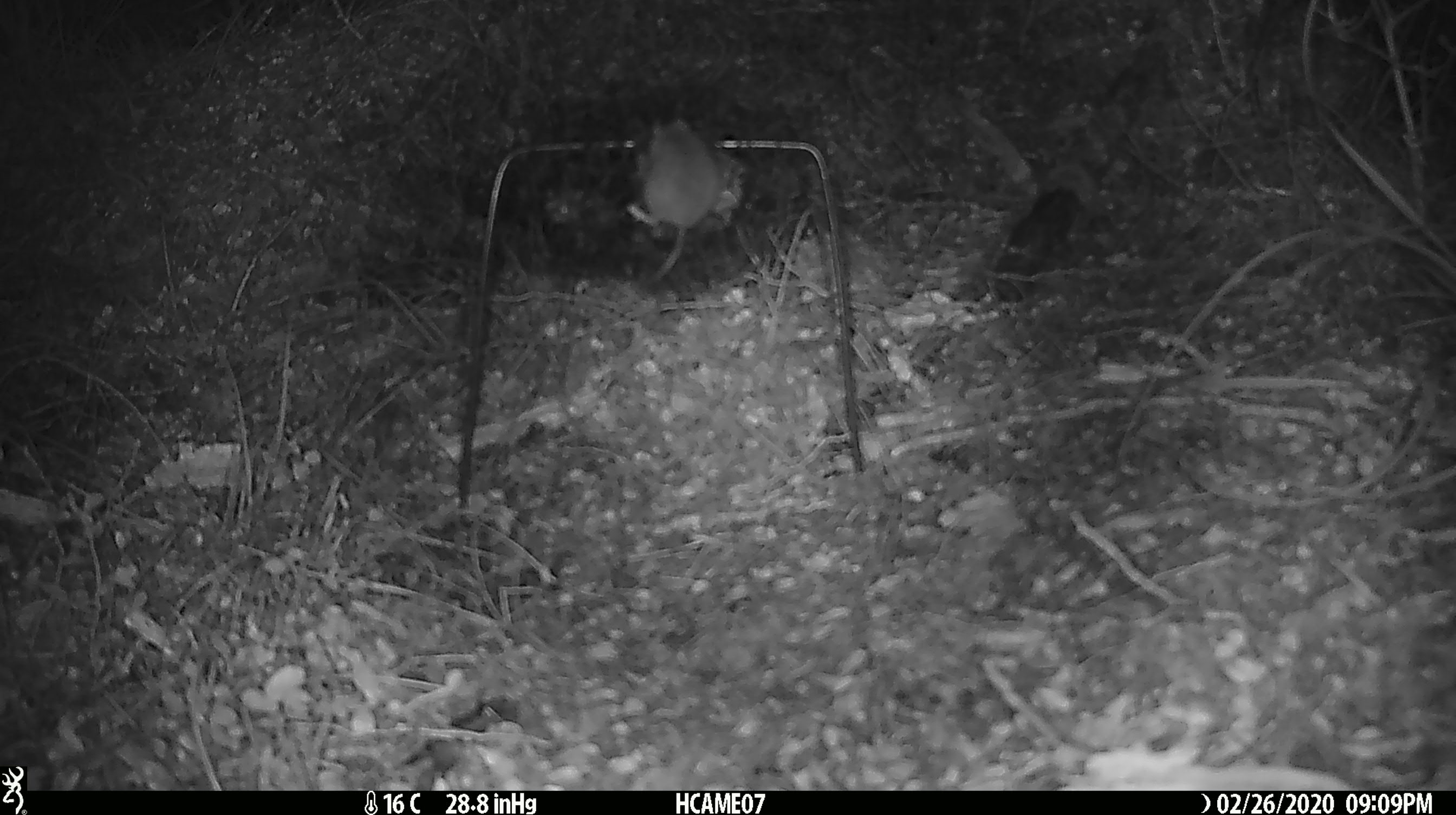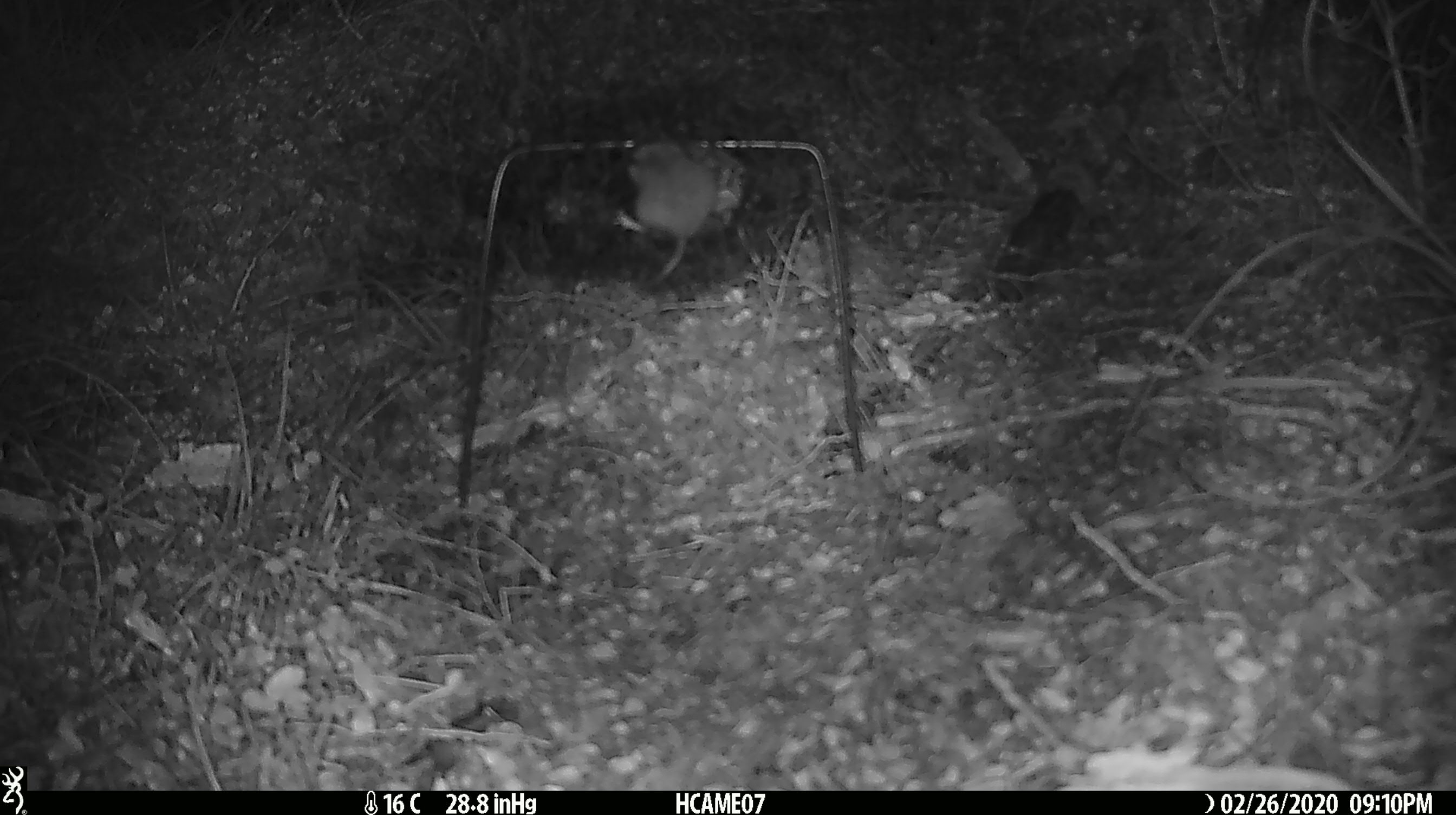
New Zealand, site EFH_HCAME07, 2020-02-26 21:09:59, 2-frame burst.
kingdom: Animalia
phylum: Chordata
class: Mammalia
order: Rodentia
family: Muridae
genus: Mus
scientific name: Mus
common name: mouse